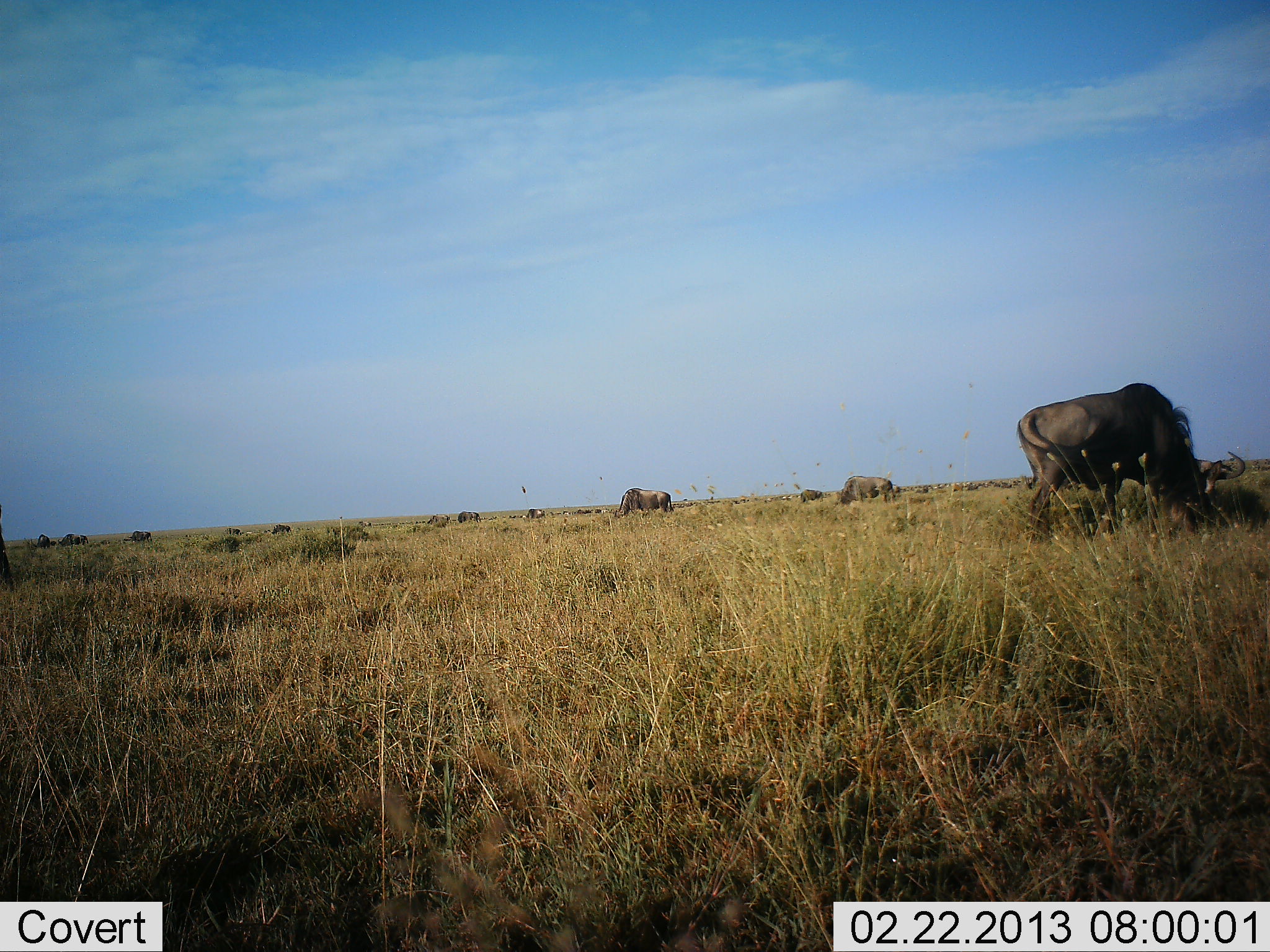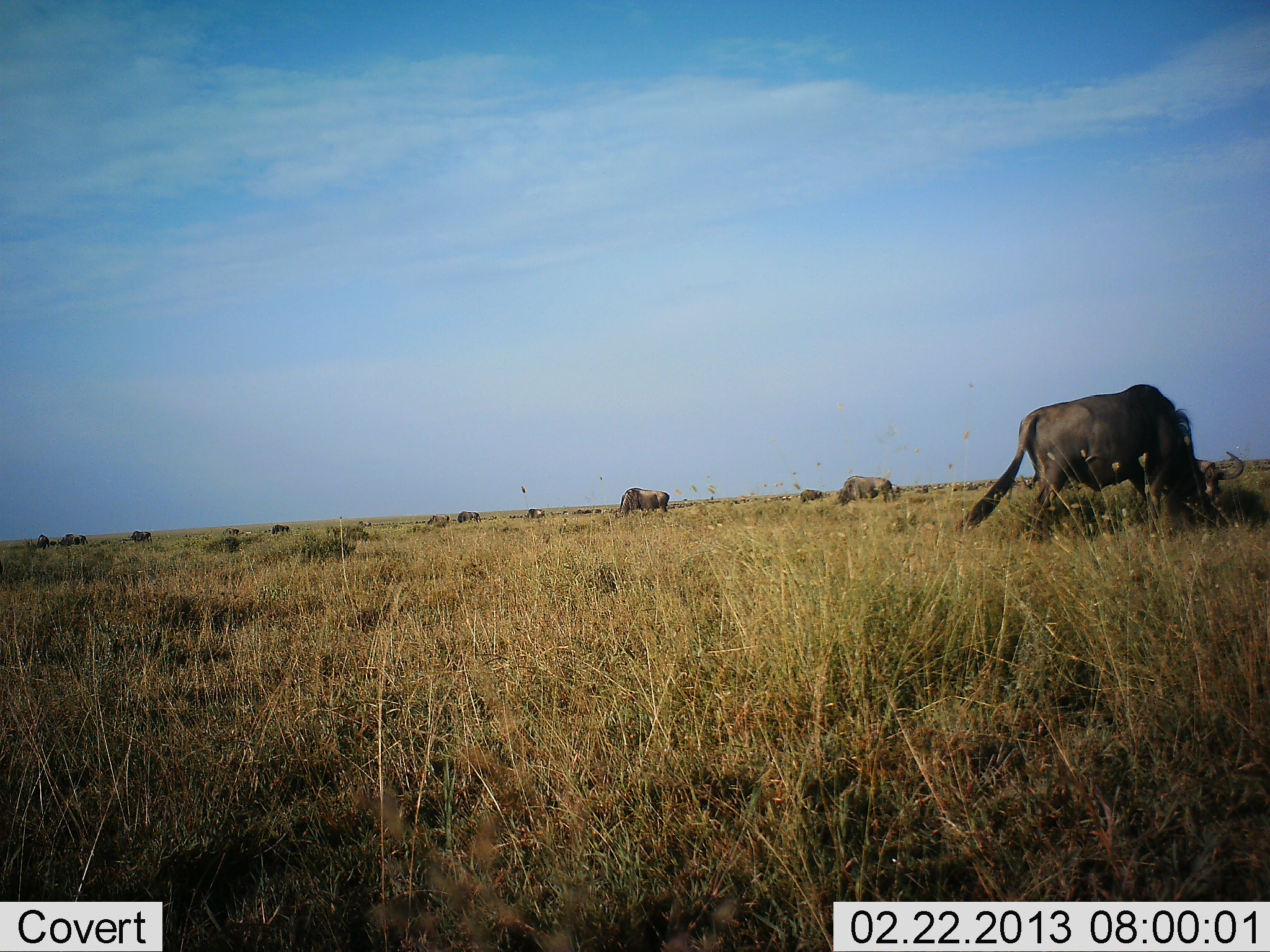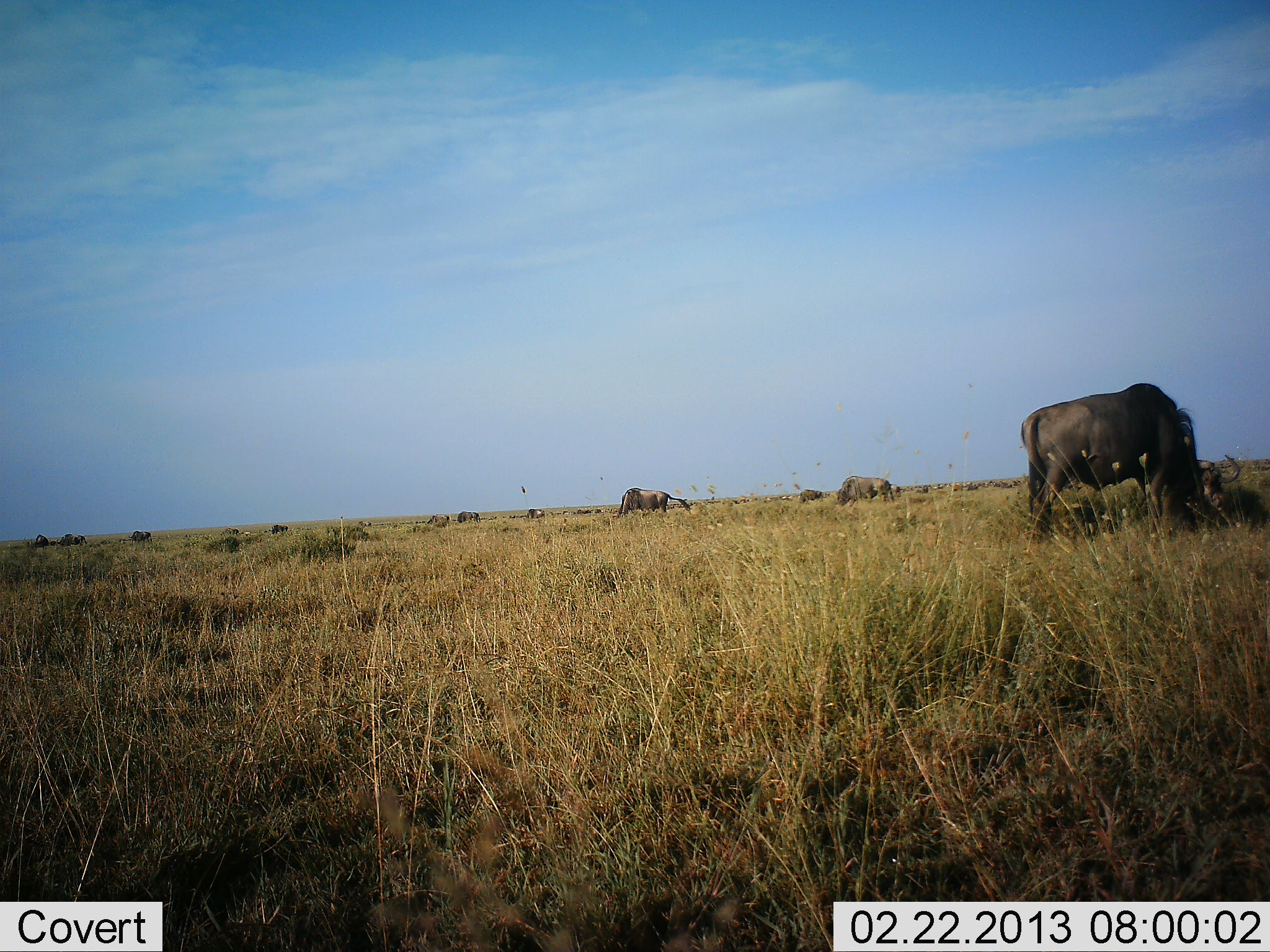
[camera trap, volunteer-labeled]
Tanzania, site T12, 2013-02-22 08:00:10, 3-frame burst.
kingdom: Animalia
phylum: Chordata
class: Mammalia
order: Artiodactyla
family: Bovidae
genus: Connochaetes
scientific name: Connochaetes taurinus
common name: blue wildebeest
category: wildebeest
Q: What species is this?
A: Wildebeest (blue wildebeest) (Connochaetes taurinus).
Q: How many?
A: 11-50.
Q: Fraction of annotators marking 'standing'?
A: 42%.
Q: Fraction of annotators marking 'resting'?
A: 3%.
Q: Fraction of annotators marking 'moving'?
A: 10%.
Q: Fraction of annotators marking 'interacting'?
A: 0%.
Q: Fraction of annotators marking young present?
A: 0%.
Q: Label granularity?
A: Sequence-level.